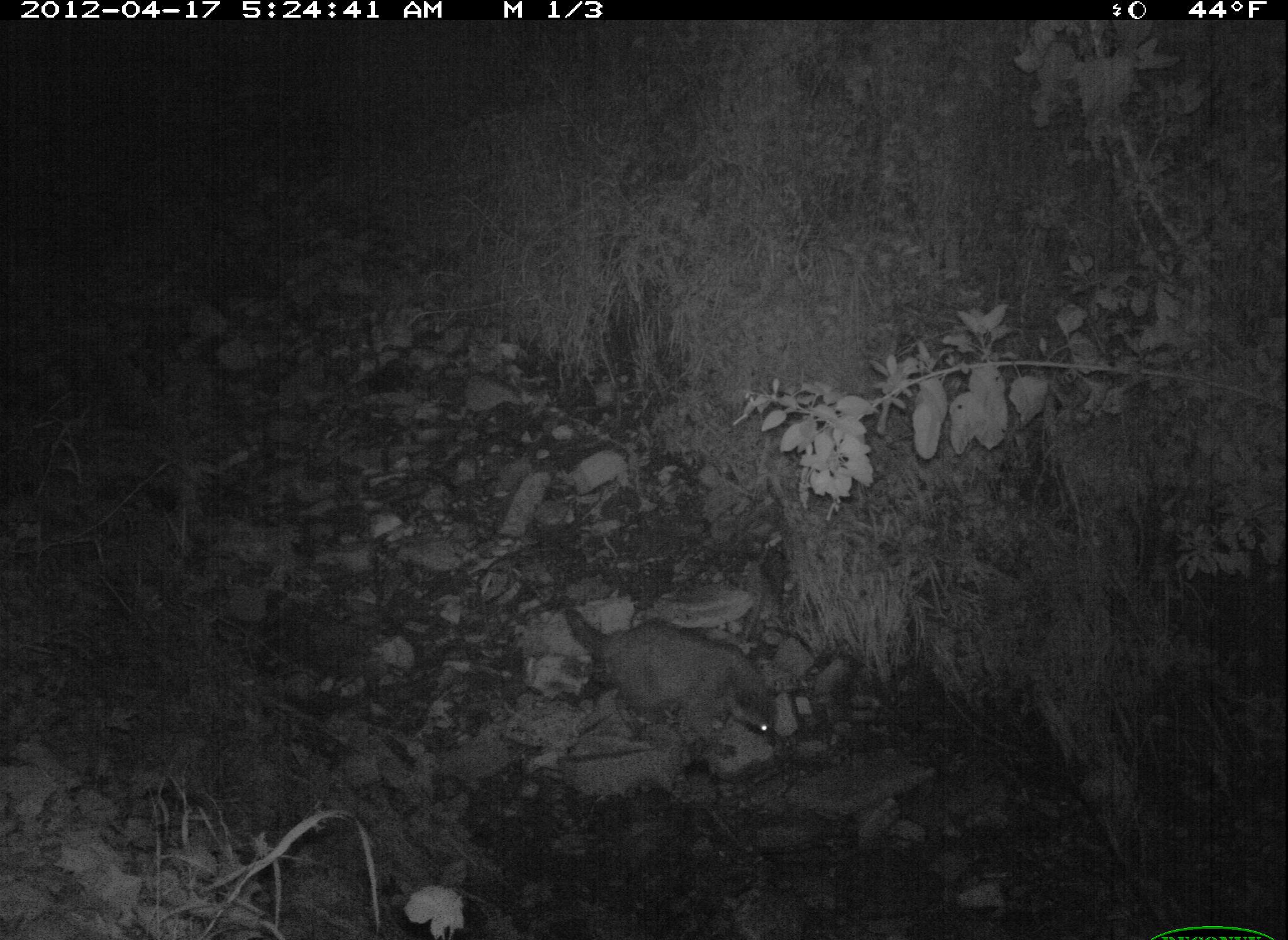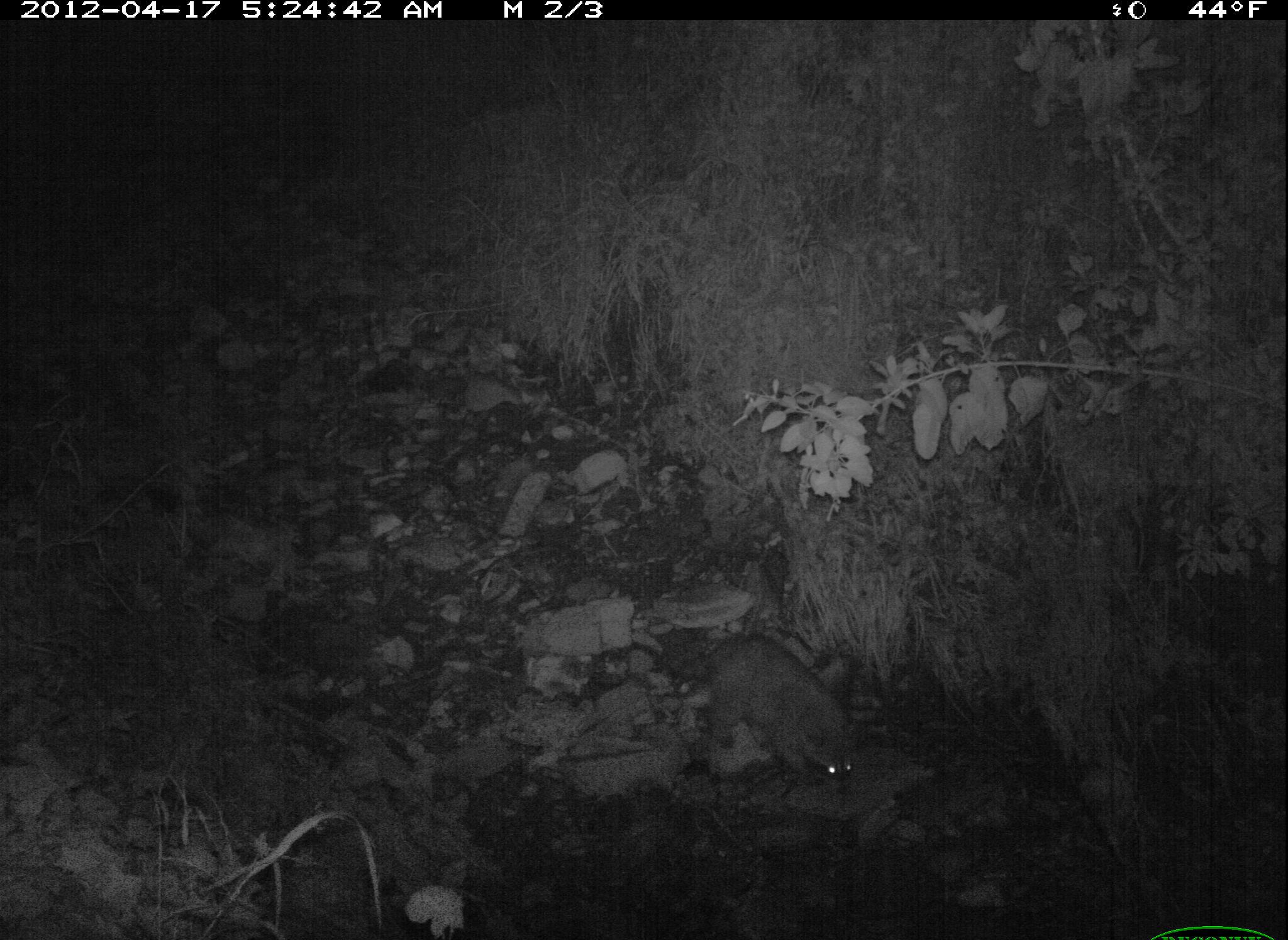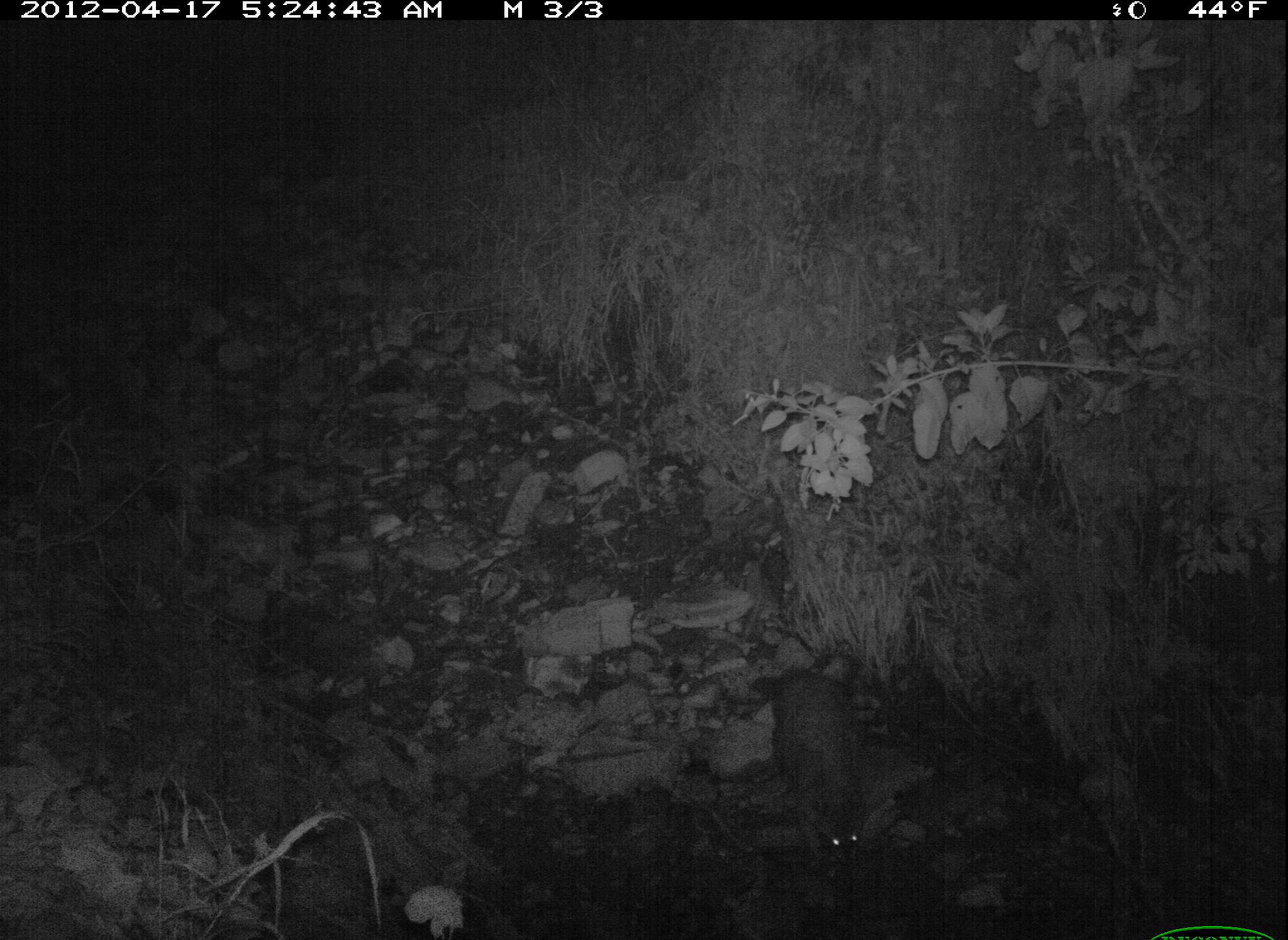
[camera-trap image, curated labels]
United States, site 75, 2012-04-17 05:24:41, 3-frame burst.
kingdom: Animalia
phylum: Chordata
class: Mammalia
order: Carnivora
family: Procyonidae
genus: Procyon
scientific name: Procyon lotor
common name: raccoon